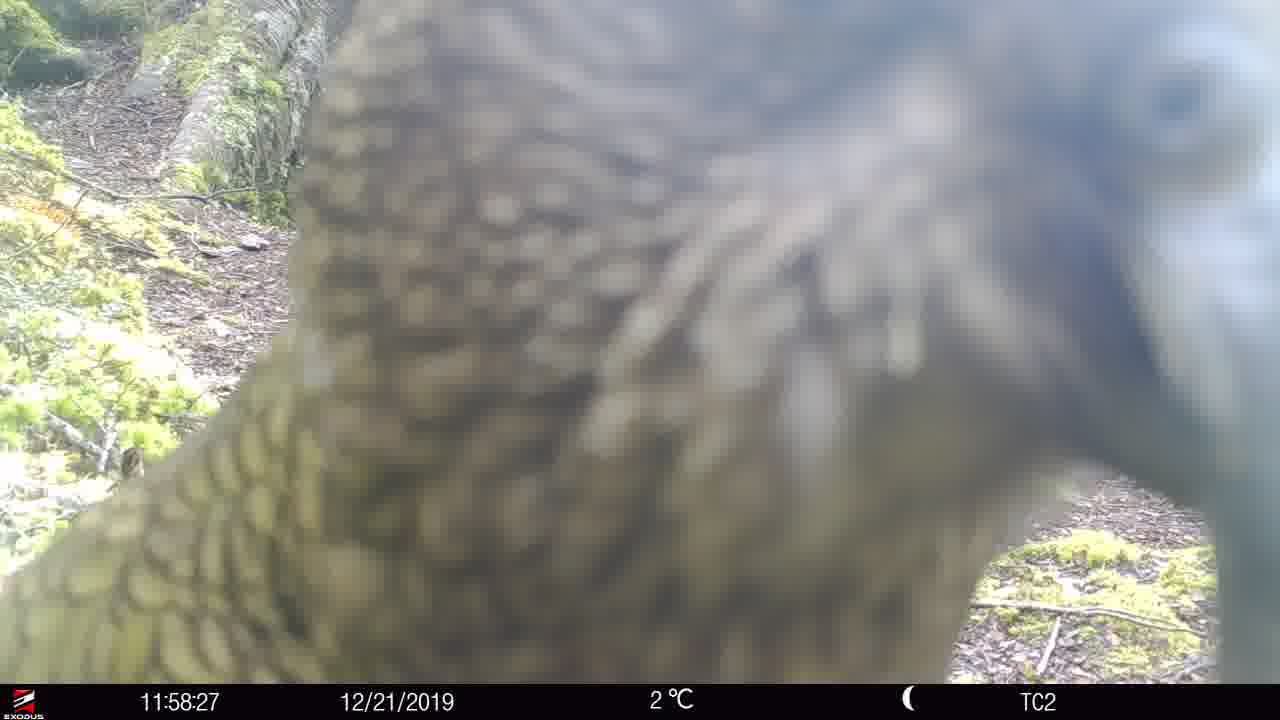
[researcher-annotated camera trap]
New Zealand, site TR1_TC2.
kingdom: Animalia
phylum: Chordata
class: Aves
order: Psittaciformes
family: Strigopidae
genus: Nestor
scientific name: Nestor notabilis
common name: kea